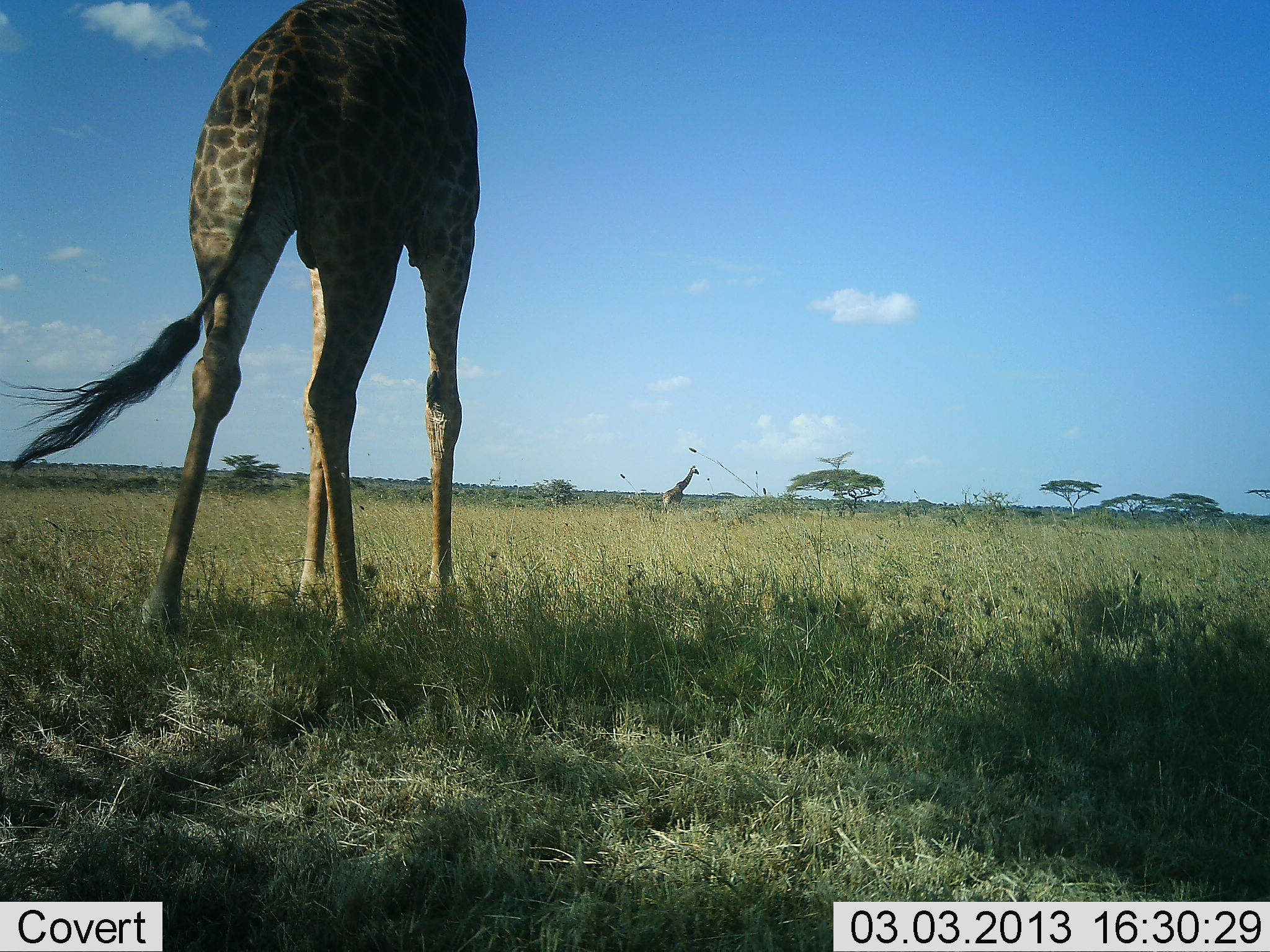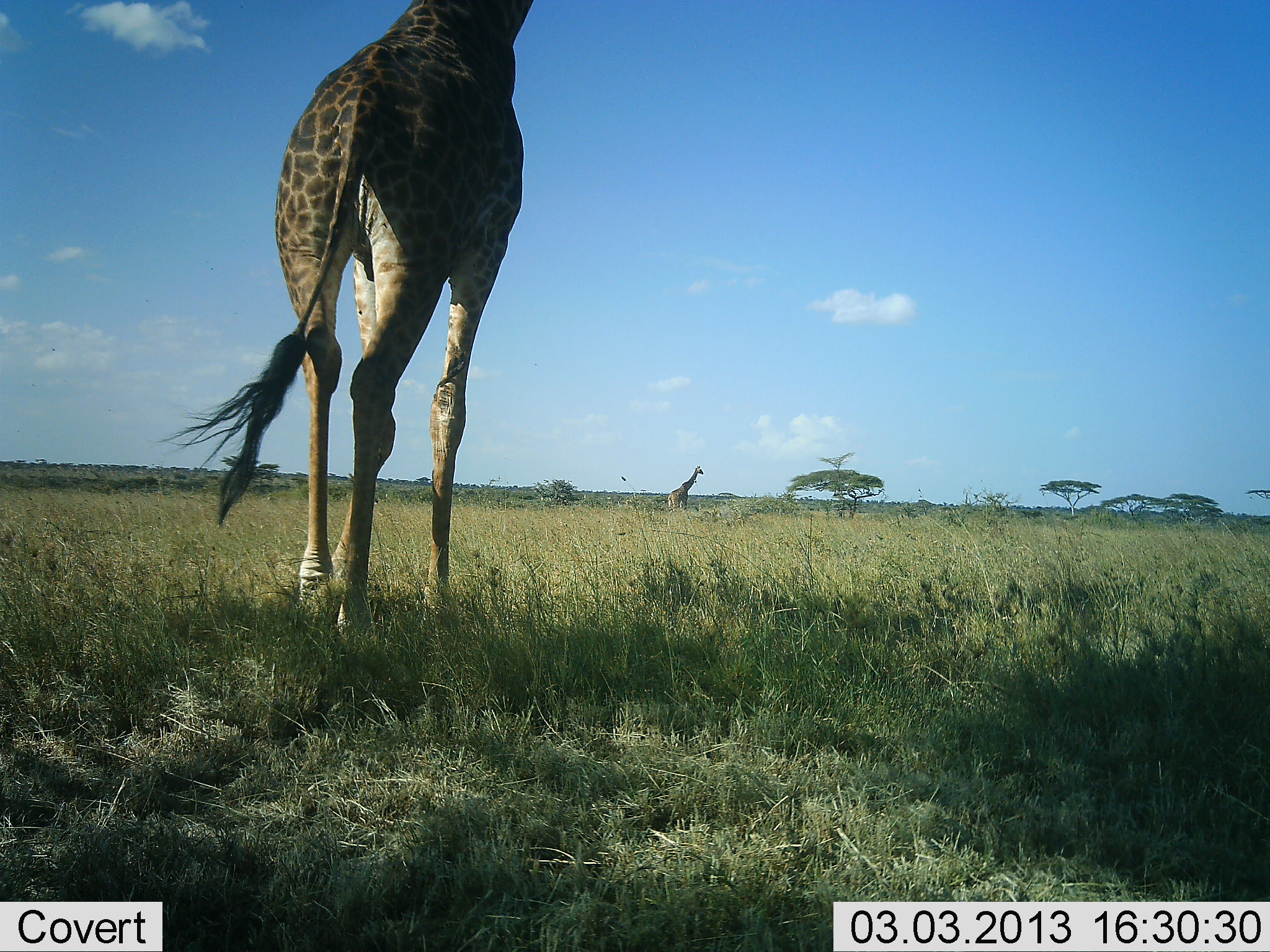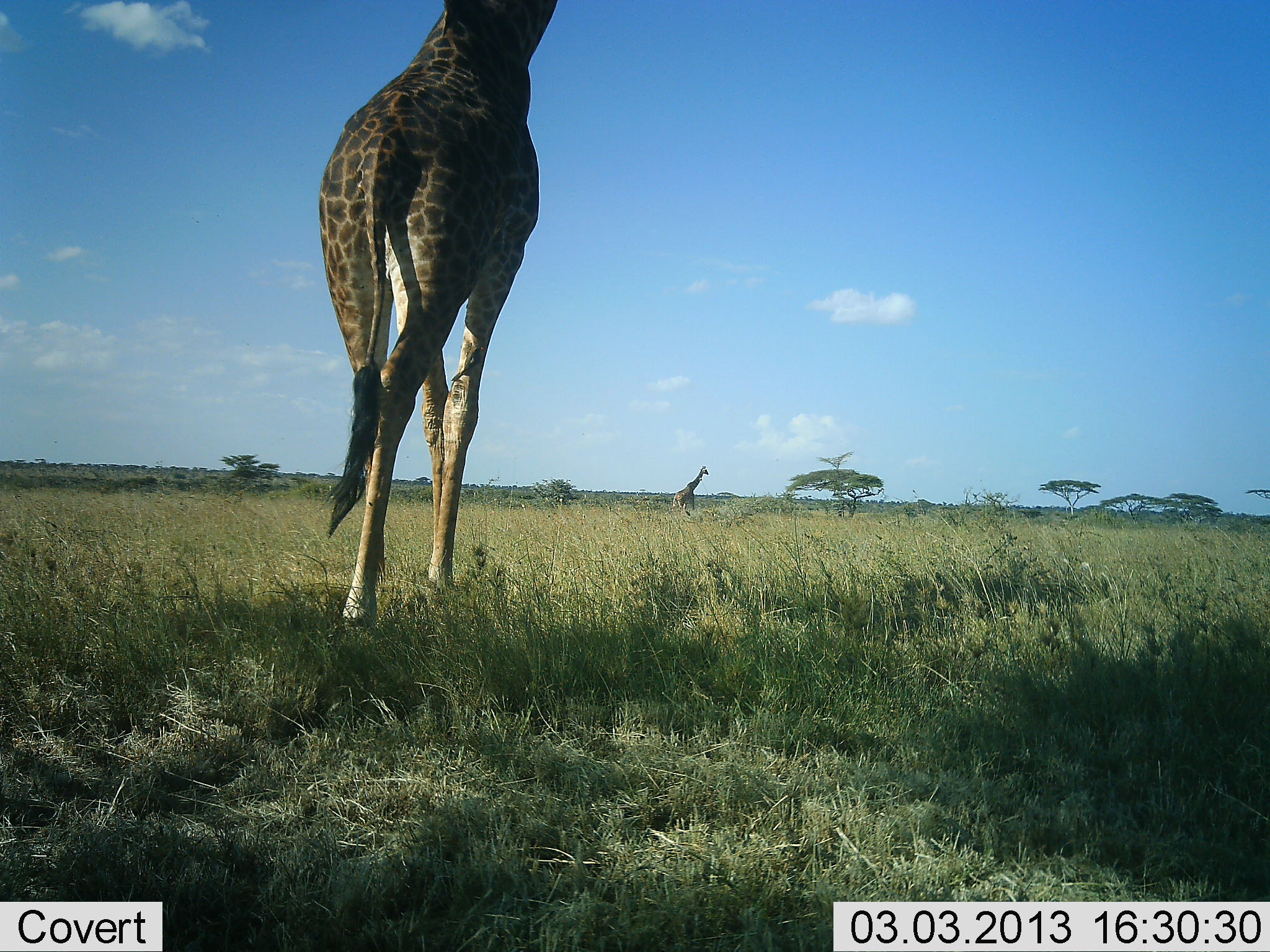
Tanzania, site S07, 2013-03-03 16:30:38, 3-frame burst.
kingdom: Animalia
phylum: Chordata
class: Mammalia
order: Artiodactyla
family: Giraffidae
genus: Giraffa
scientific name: Giraffa camelopardalis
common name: giraffe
Giraffe (Giraffa camelopardalis), count 2. Behavior (volunteer vote fractions): standing 12%, resting 0%, moving 100%, interacting 4%. Young present (vote fraction): 0%. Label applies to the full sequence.